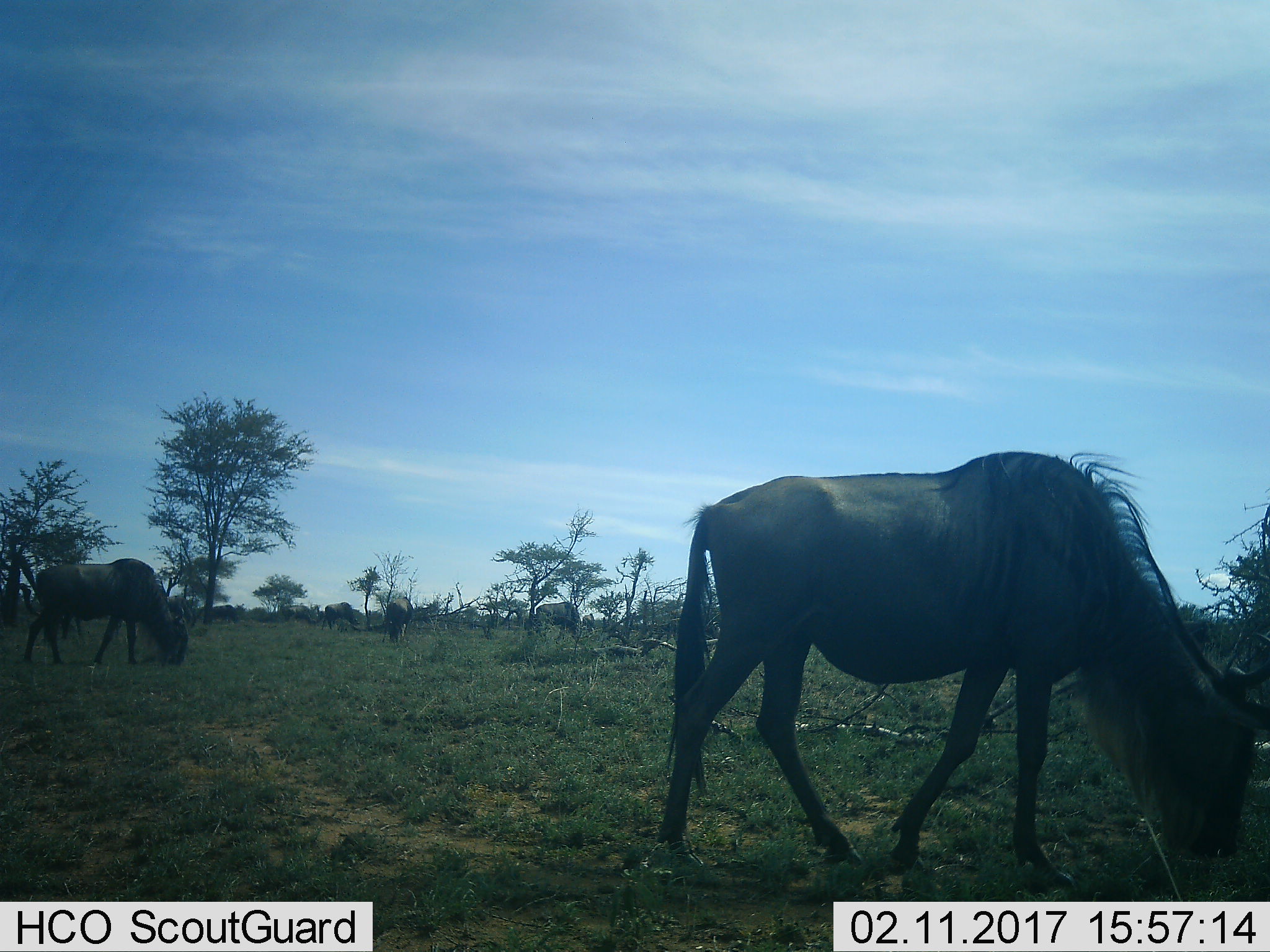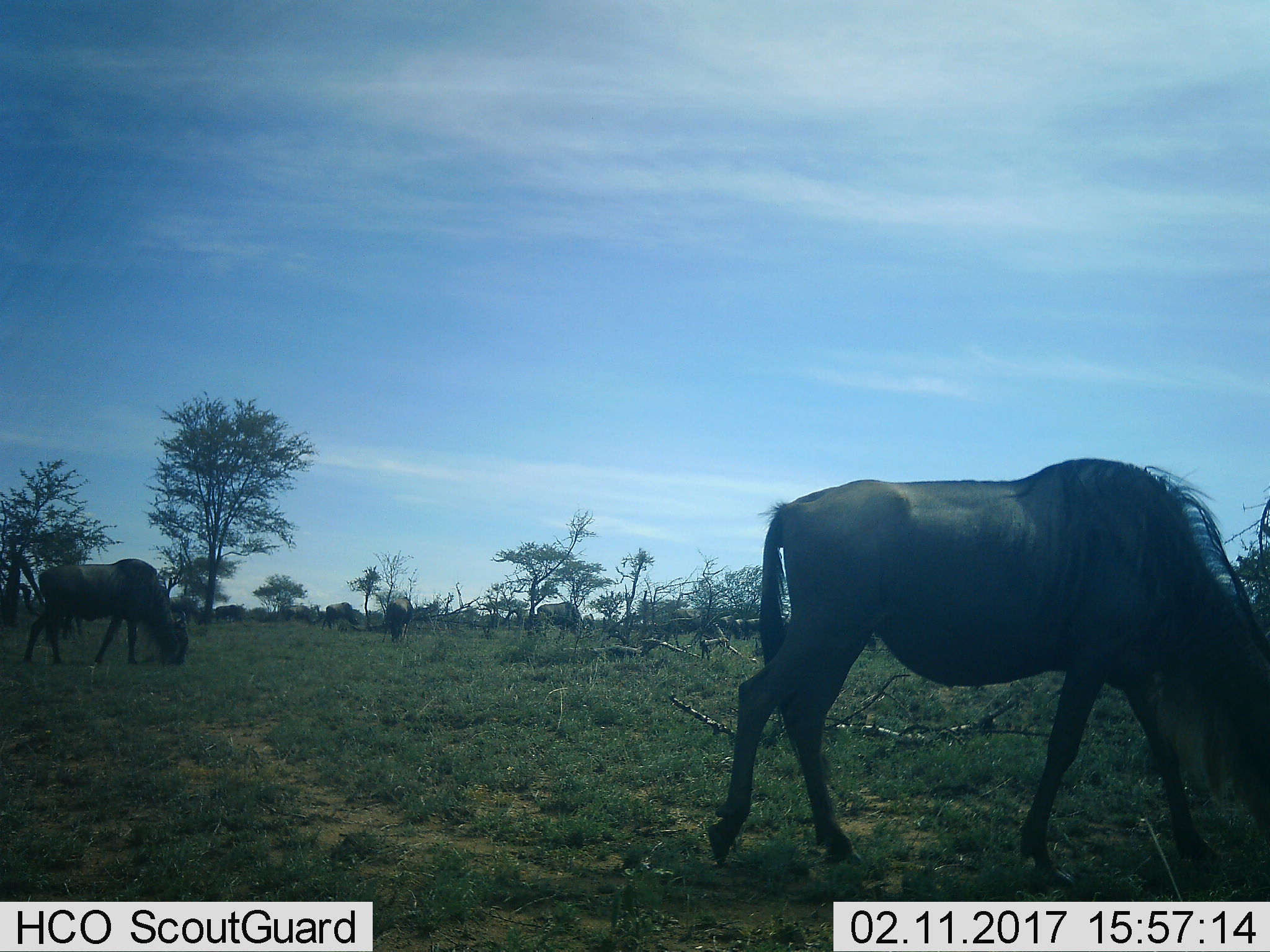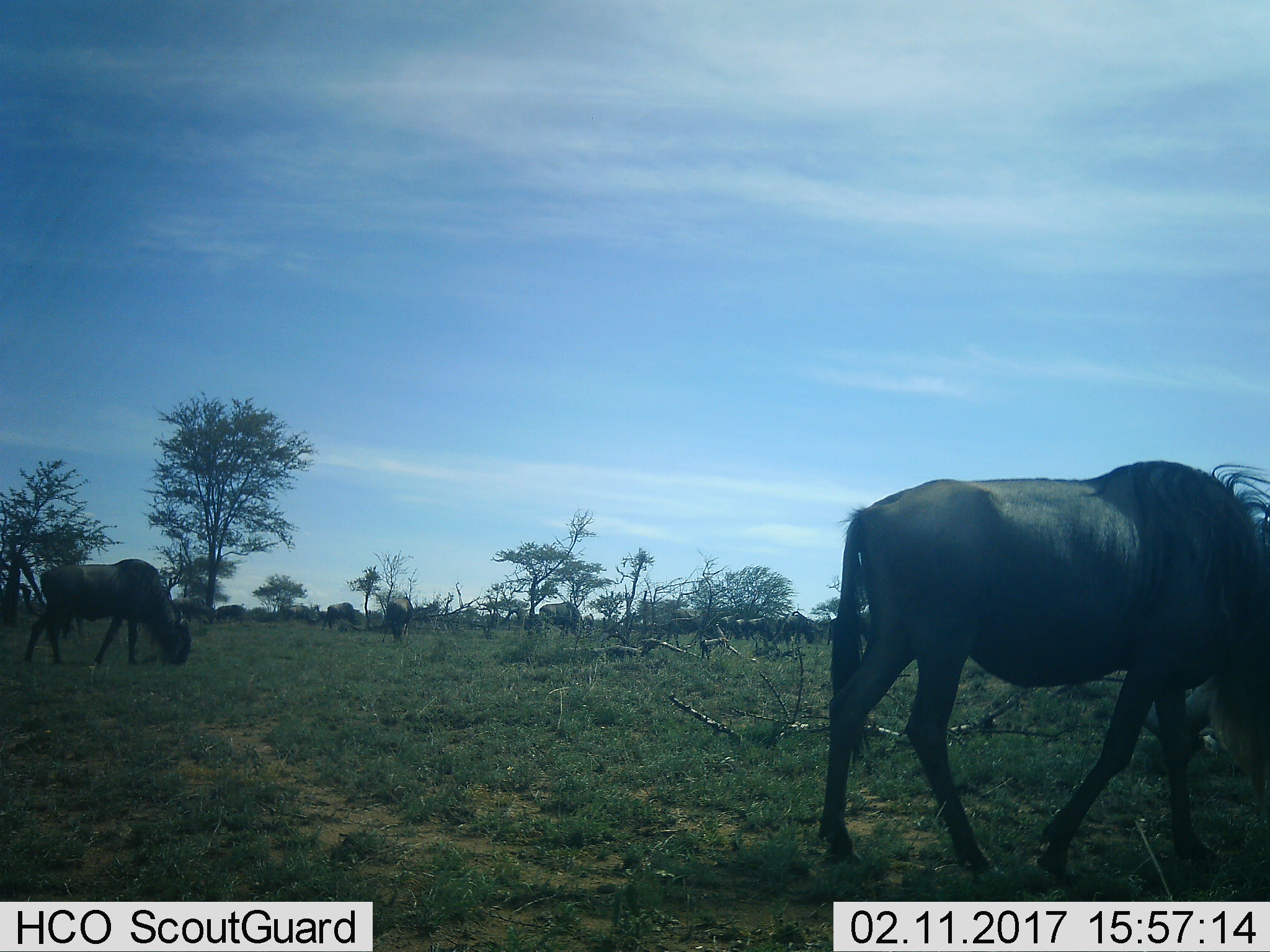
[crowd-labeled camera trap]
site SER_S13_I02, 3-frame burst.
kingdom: Animalia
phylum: Chordata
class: Mammalia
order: Artiodactyla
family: Bovidae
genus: Connochaetes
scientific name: Connochaetes taurinus taurinus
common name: blue wildebeest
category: wildebeestblue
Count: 7.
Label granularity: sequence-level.